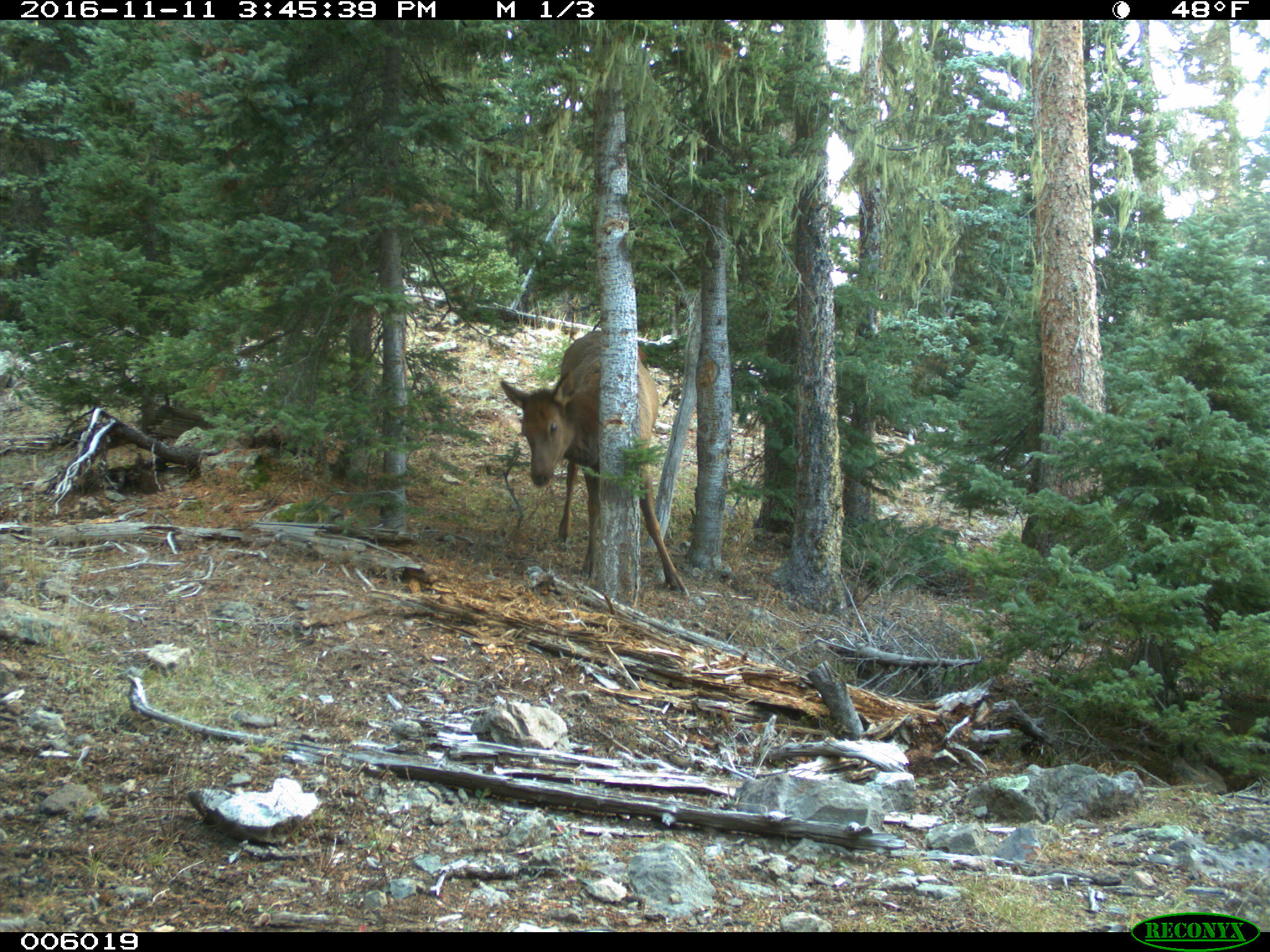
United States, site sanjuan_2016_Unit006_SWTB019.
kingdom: Animalia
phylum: Chordata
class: Mammalia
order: Artiodactyla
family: Cervidae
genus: Cervus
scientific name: Cervus elaphus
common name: red deer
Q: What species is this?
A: Cervus elaphus (red deer).